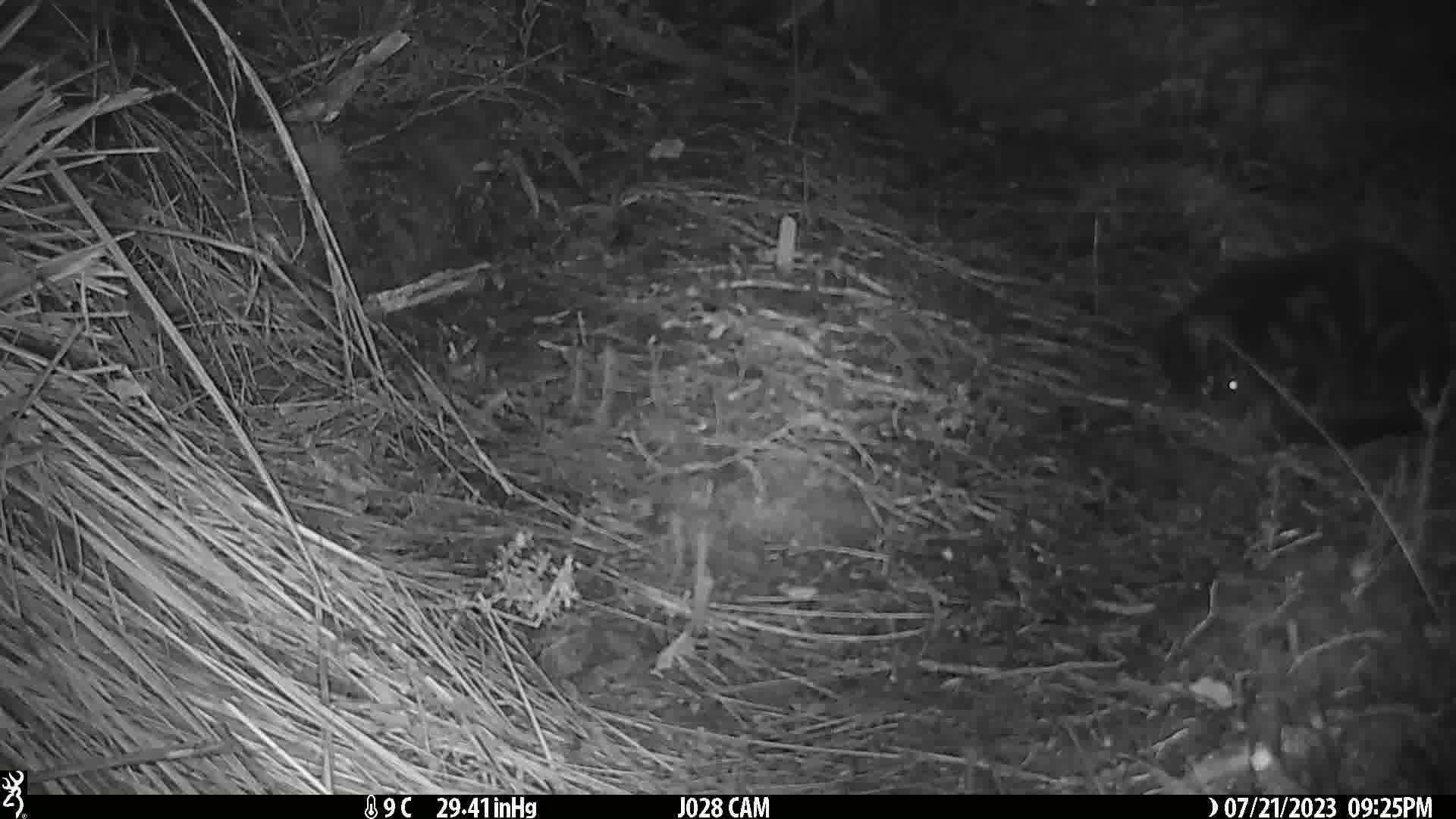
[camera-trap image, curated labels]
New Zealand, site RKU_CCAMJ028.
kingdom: Animalia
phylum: Chordata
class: Mammalia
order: Carnivora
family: Felidae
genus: Felis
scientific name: Felis catus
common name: domestic cat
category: cat